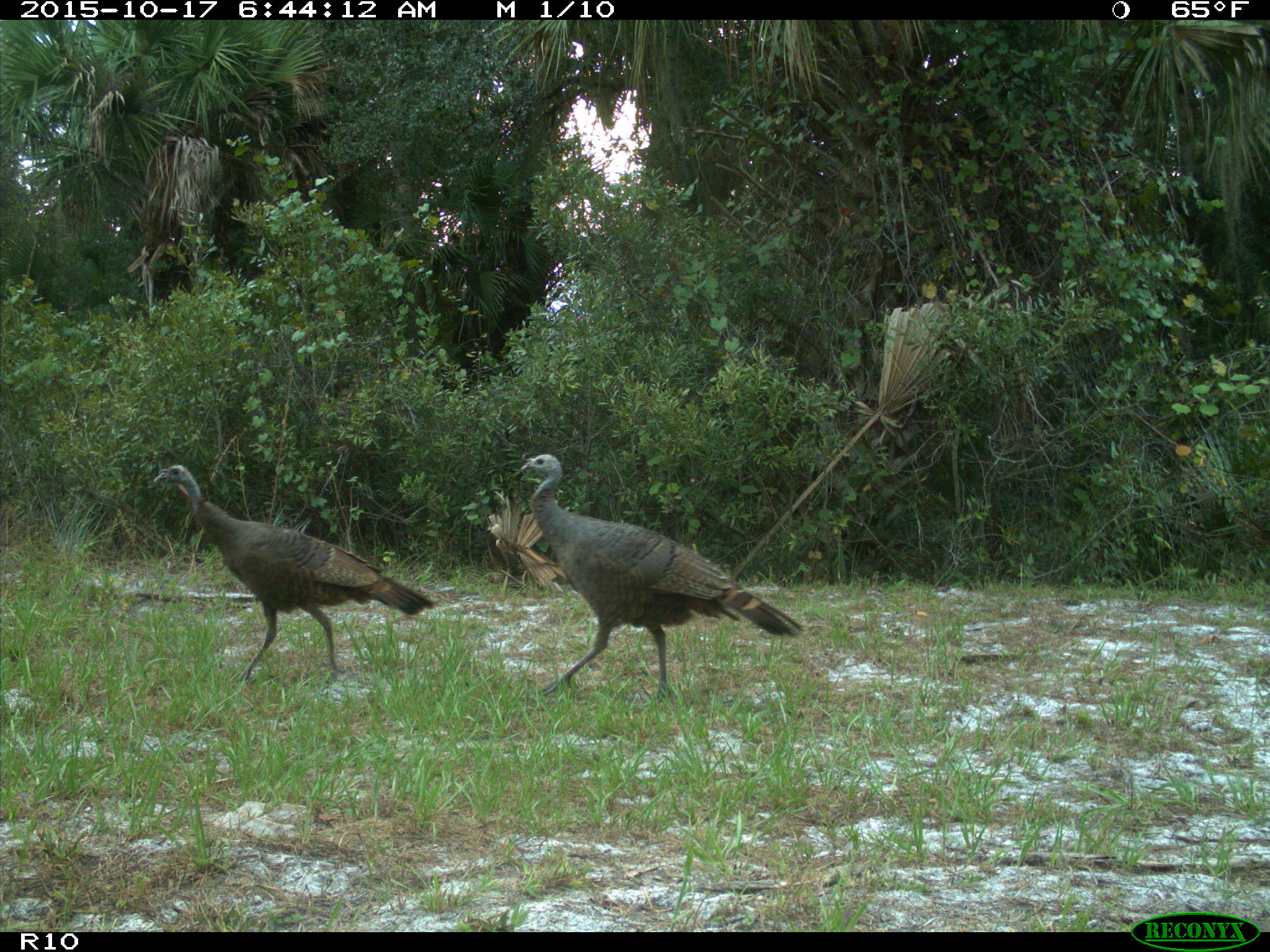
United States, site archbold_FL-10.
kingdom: Animalia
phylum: Chordata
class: Aves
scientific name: Aves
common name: birds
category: unidentified bird